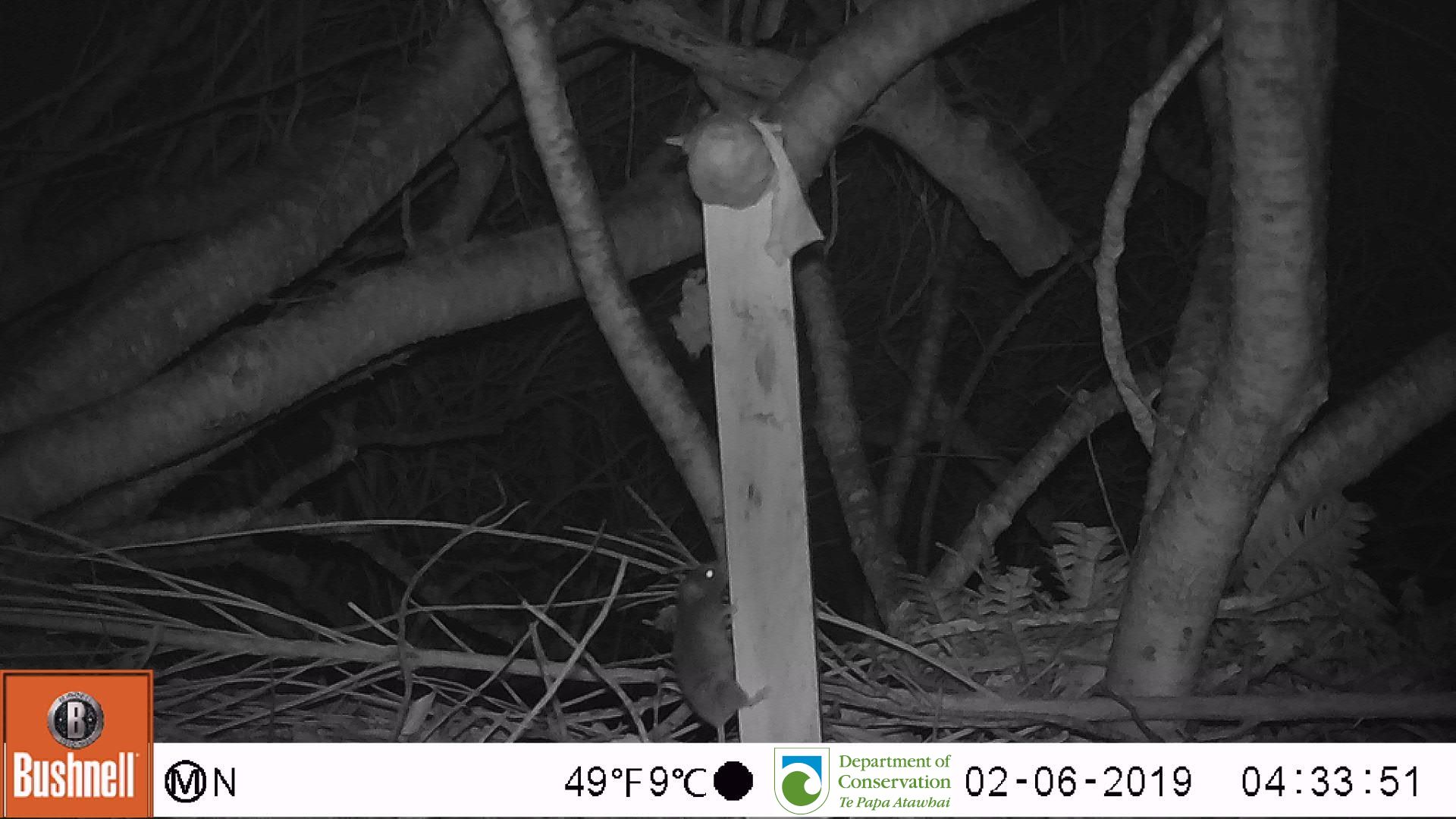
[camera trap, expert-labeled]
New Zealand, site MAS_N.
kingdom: Animalia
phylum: Chordata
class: Mammalia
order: Rodentia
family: Muridae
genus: Mus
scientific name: Mus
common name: mouse